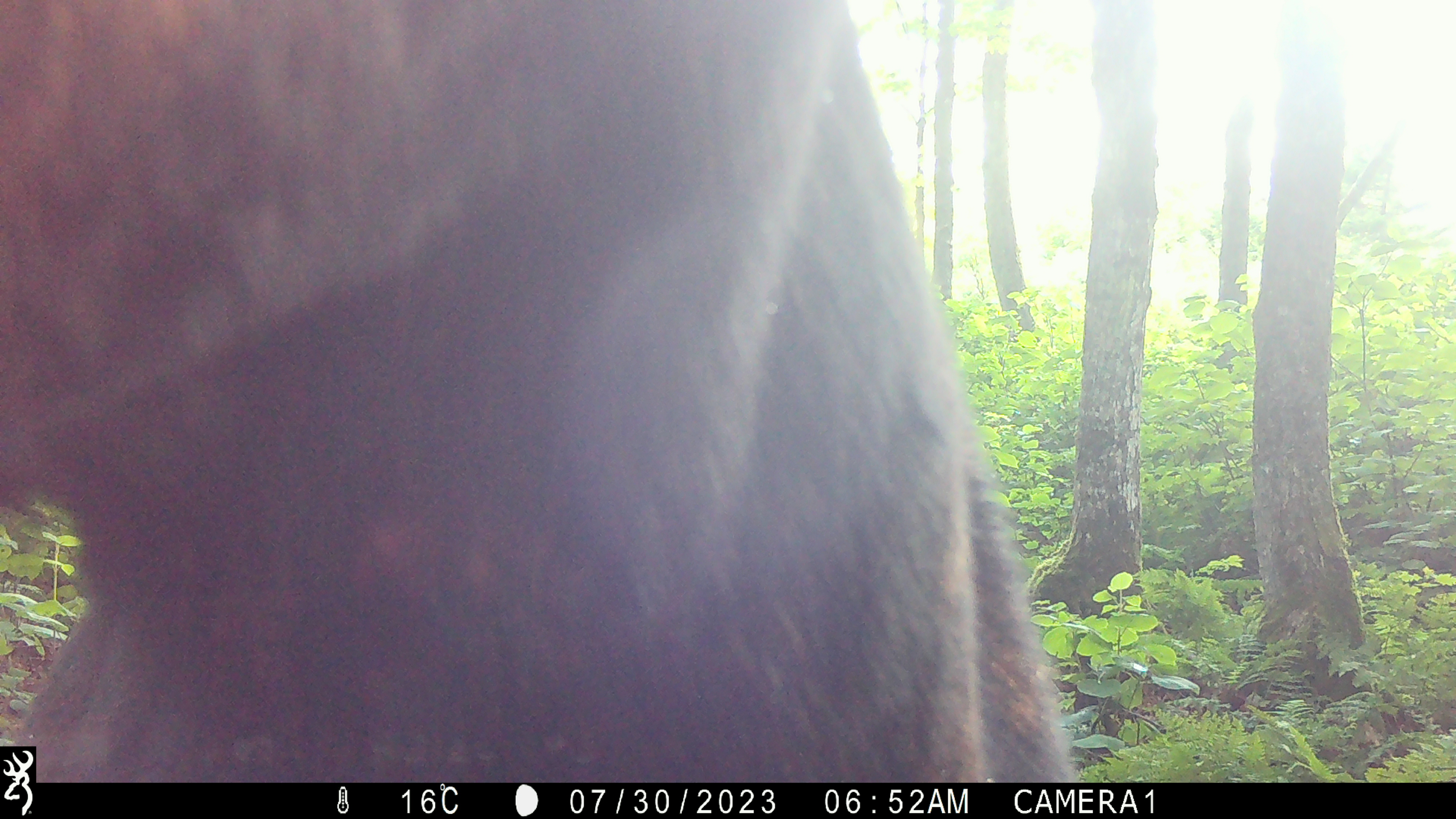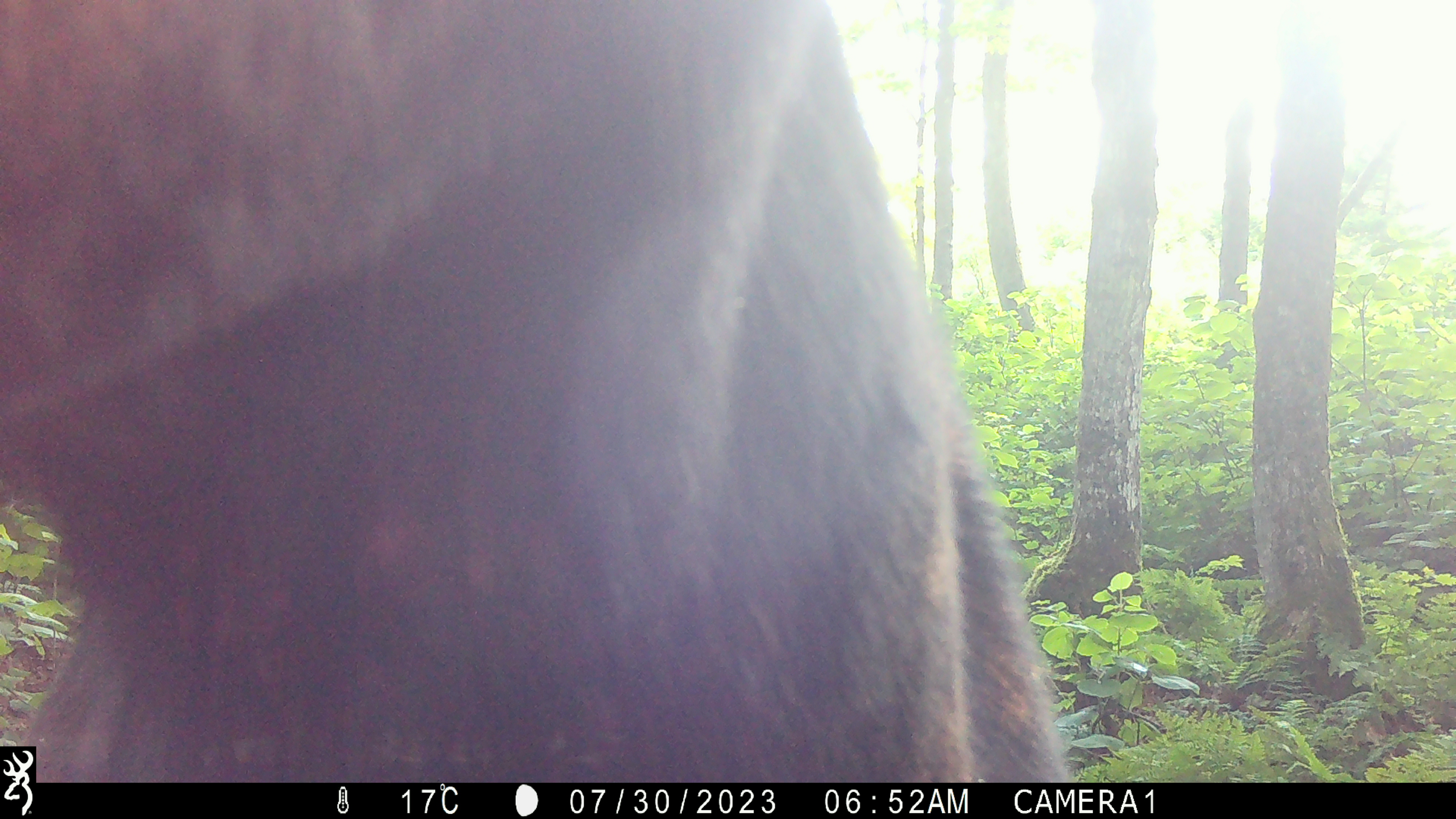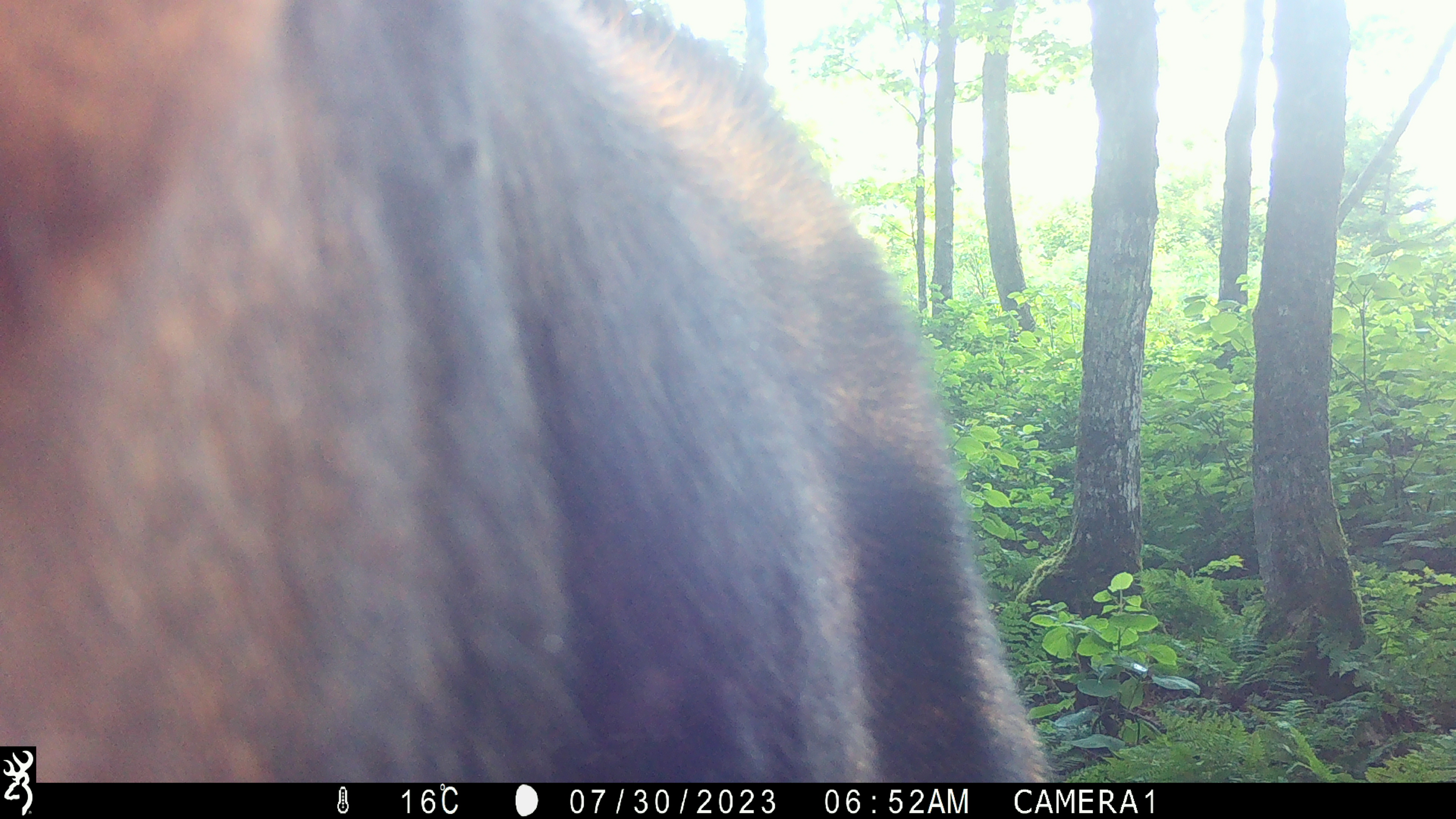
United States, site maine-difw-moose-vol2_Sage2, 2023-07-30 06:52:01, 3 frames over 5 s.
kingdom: Animalia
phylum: Chordata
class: Mammalia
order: Artiodactyla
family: Cervidae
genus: Alces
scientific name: Alces alces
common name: moose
Moose (Alces alces).